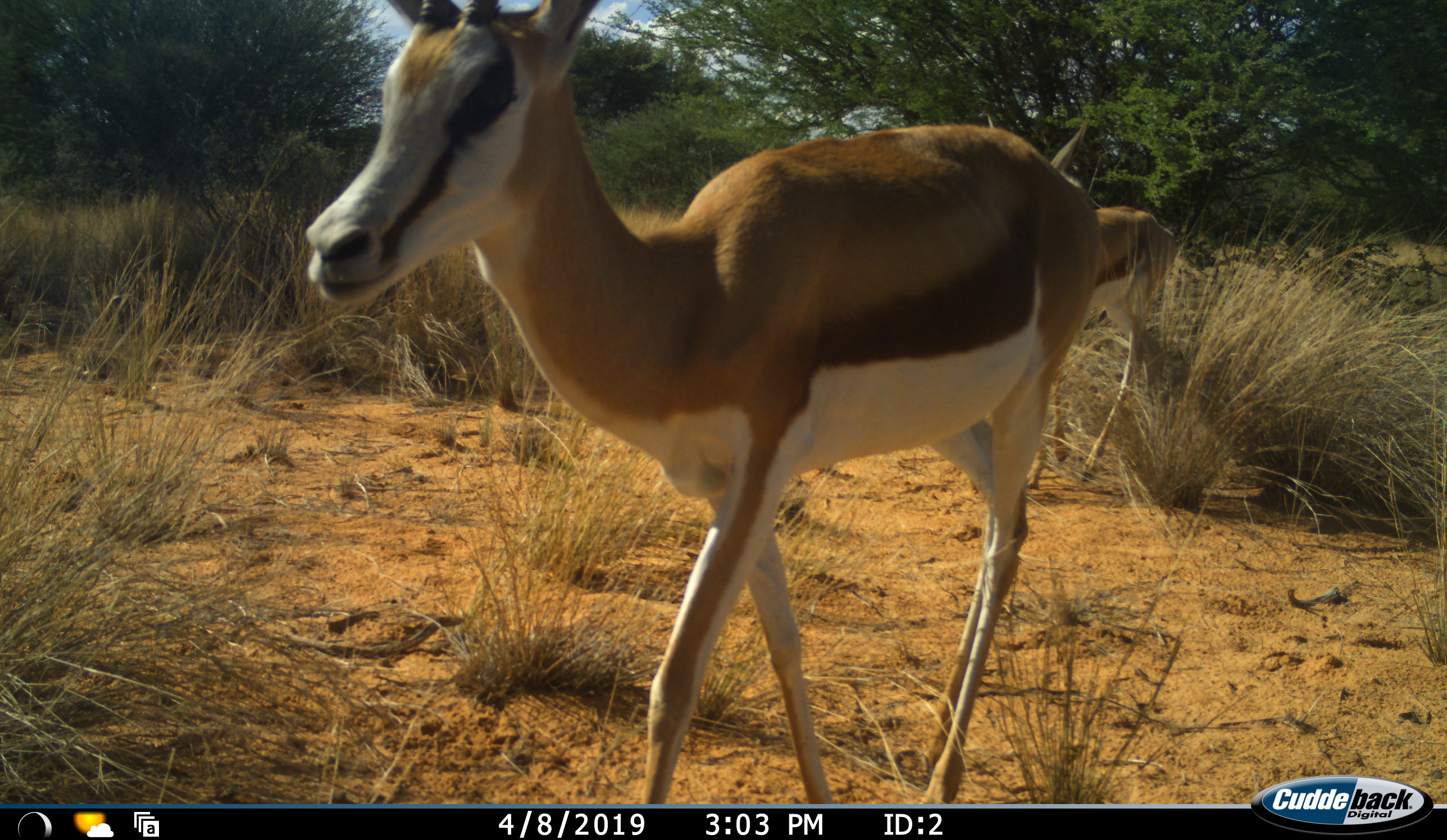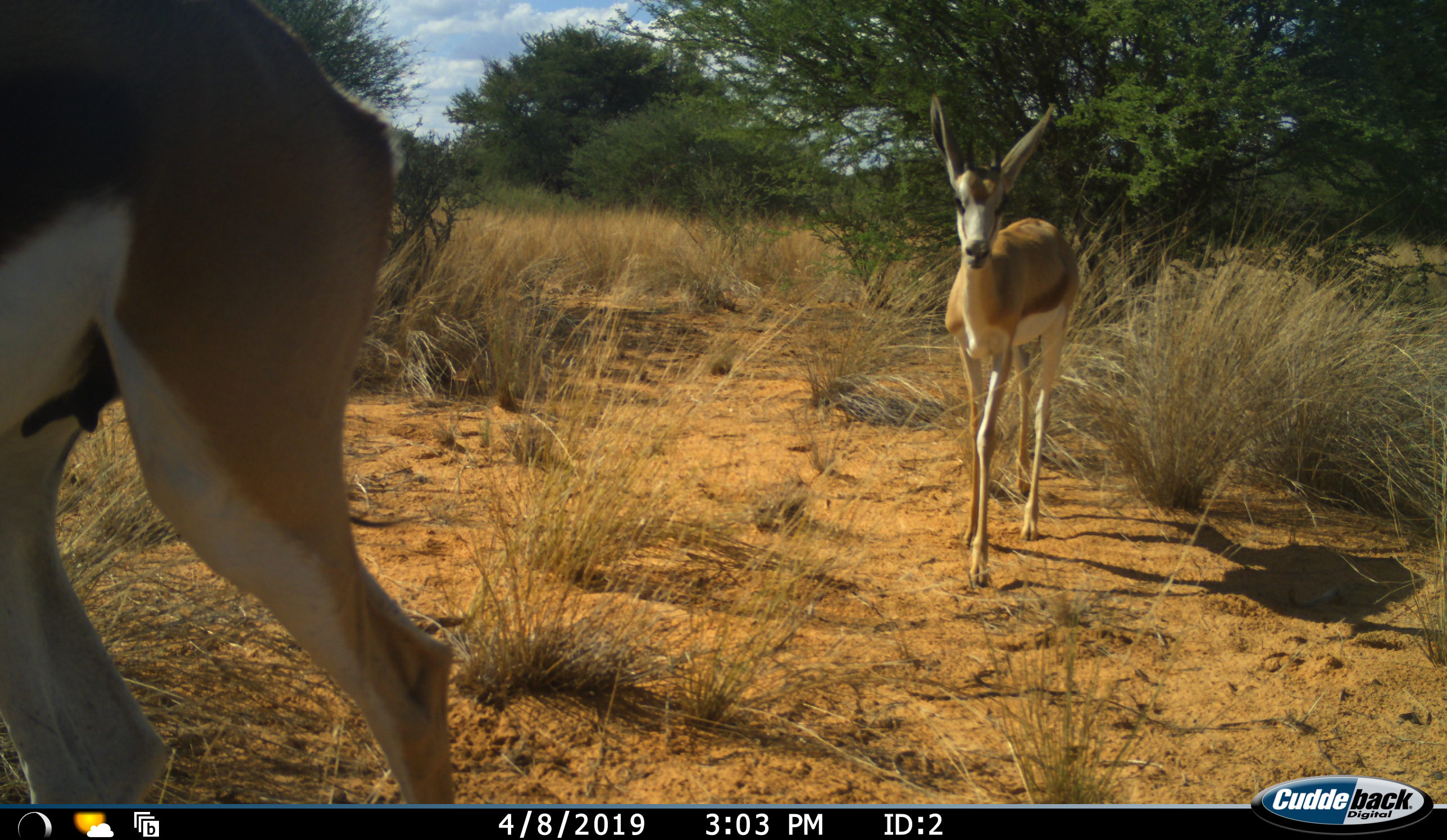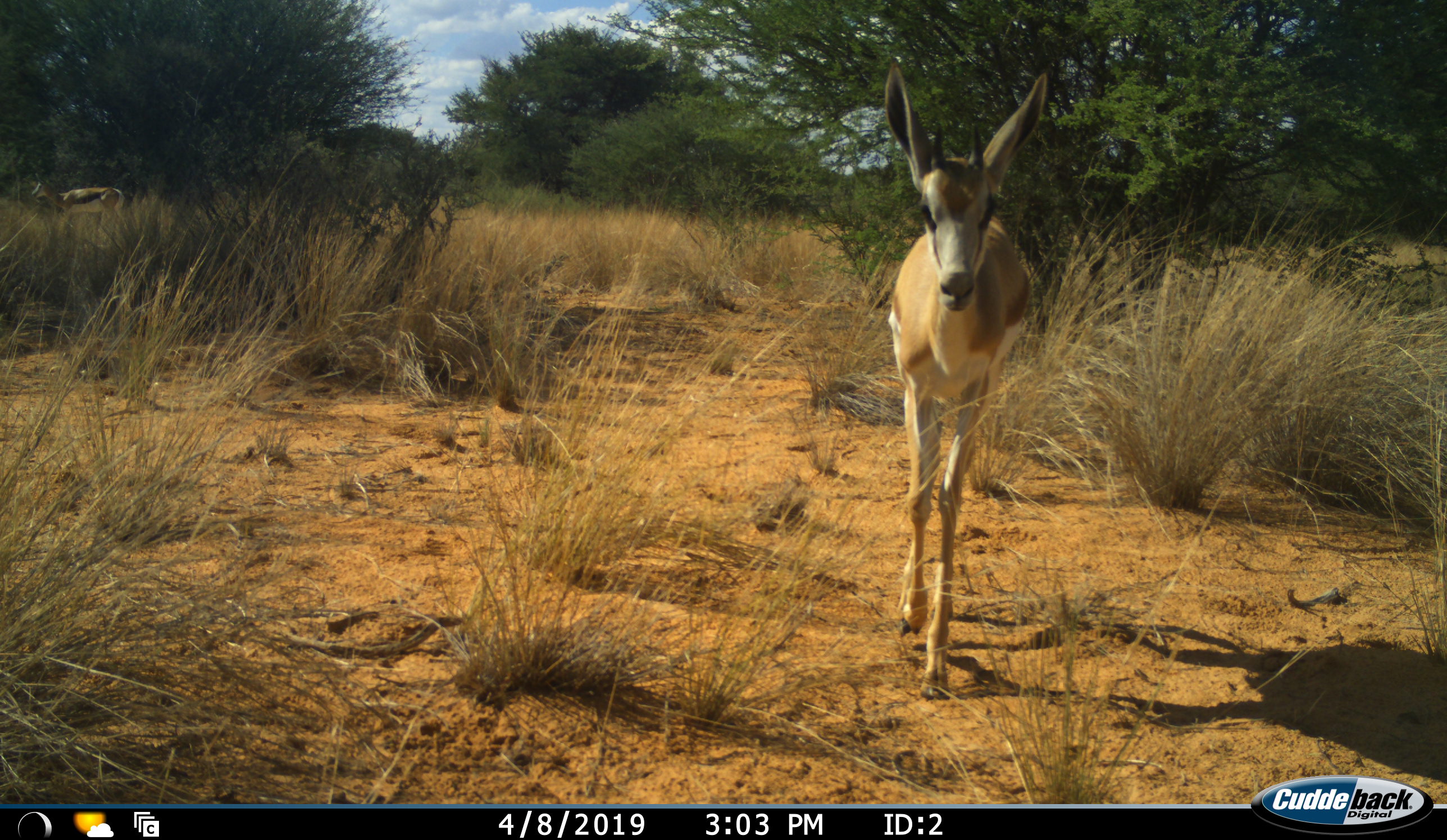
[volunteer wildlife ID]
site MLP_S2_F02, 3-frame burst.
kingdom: Animalia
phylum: Chordata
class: Mammalia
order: Artiodactyla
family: Bovidae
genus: Antidorcas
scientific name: Antidorcas marsupialis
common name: springbok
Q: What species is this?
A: Springbok (Antidorcas marsupialis).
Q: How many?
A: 2.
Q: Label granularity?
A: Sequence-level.